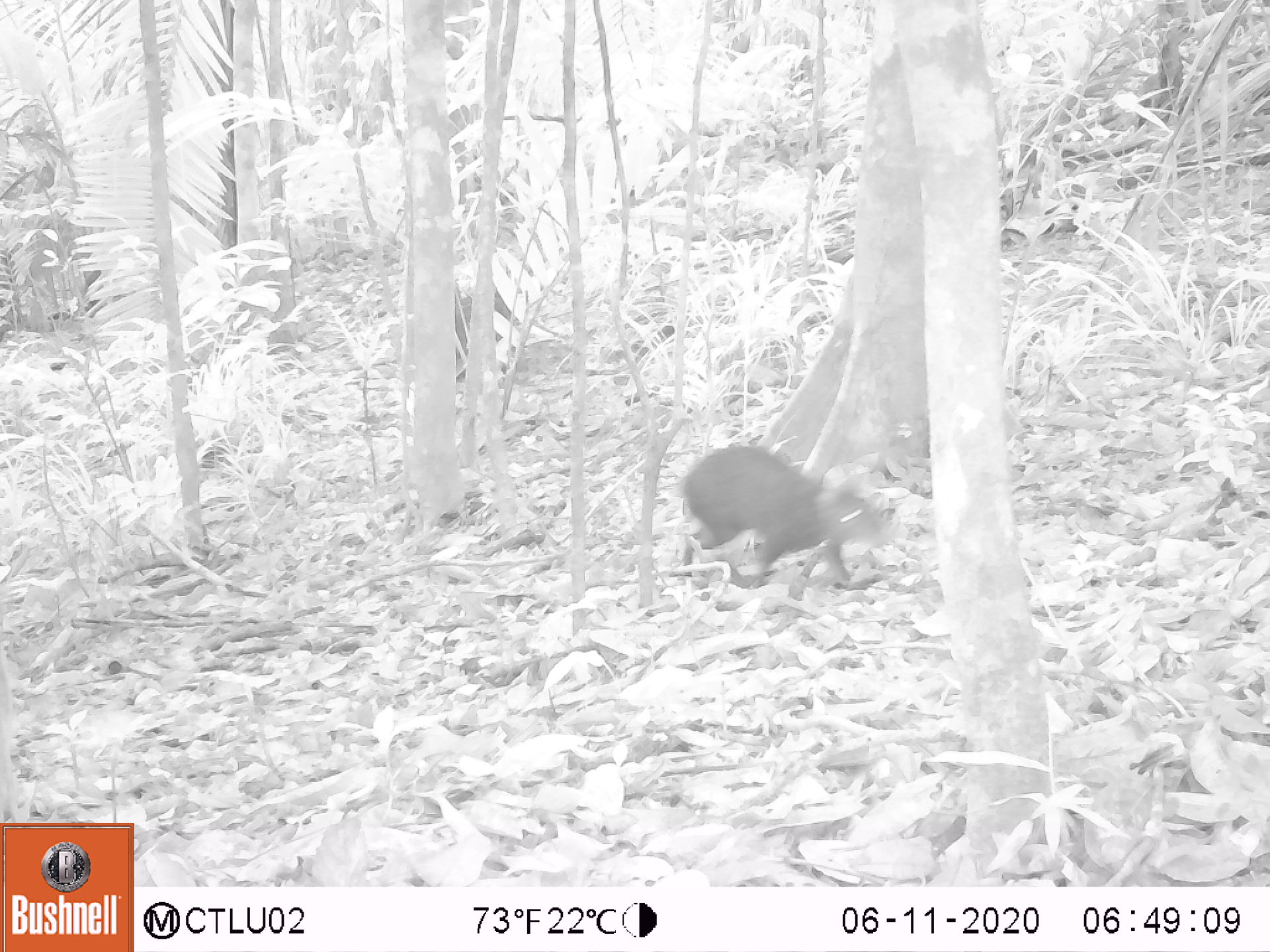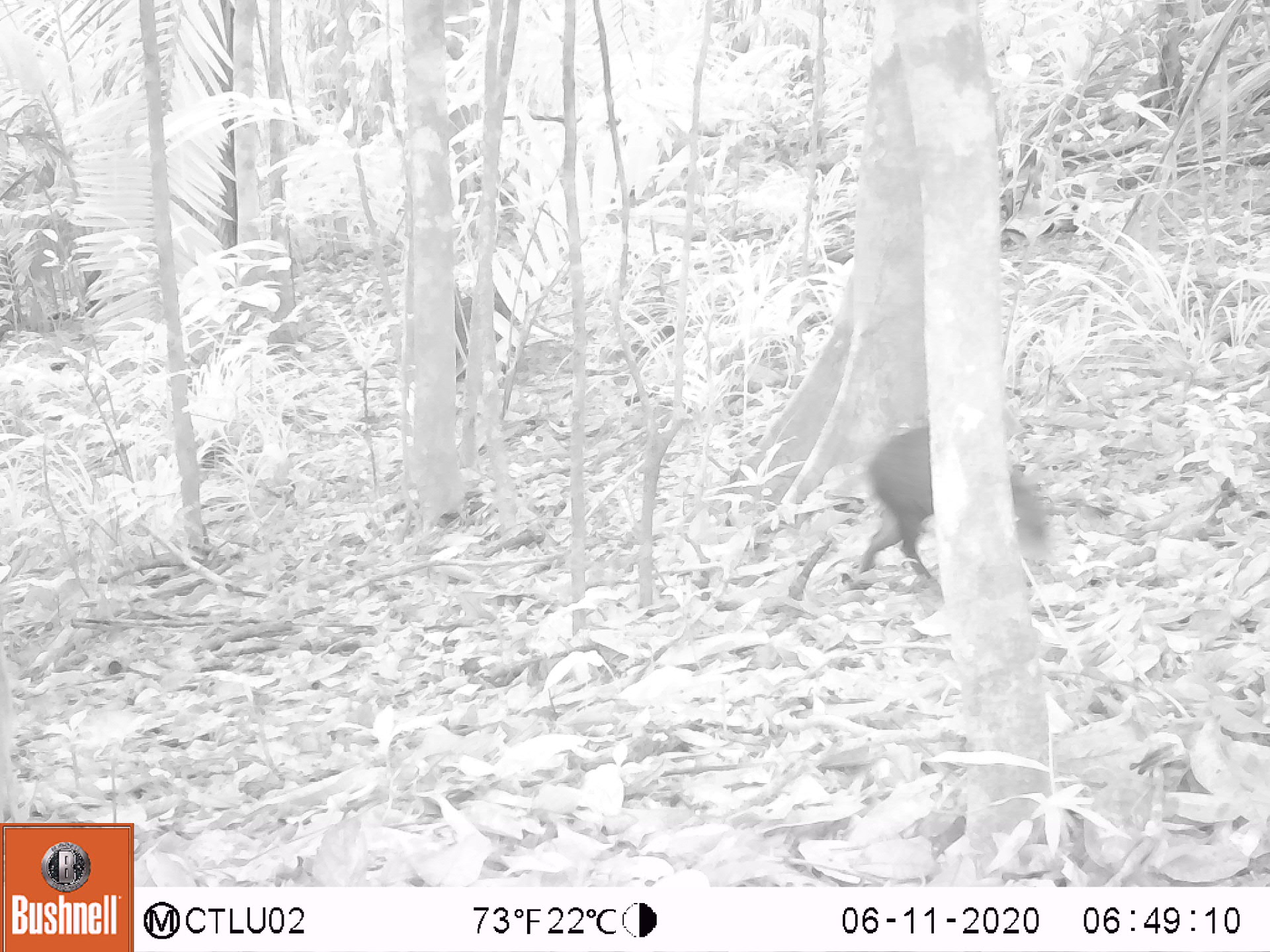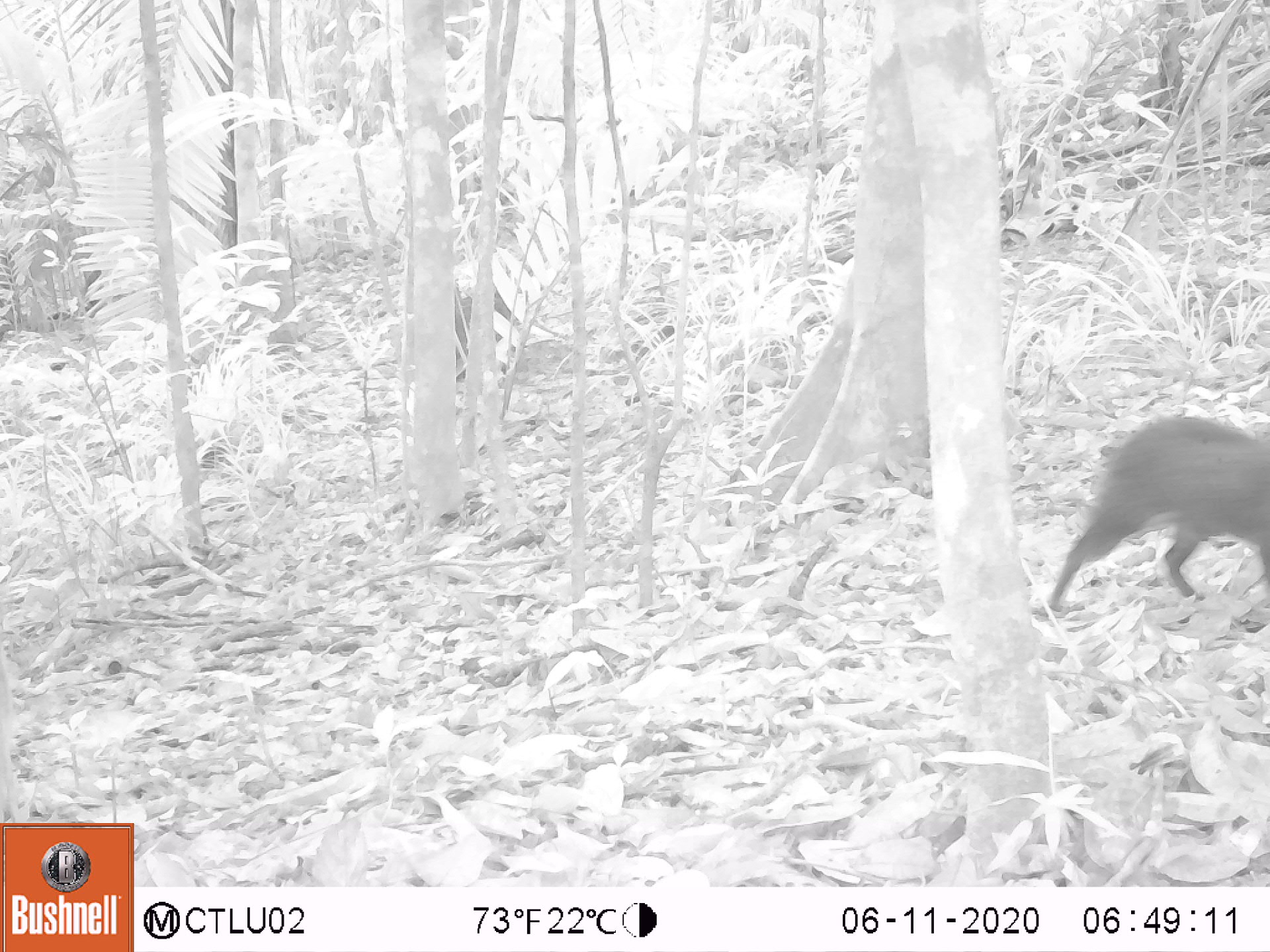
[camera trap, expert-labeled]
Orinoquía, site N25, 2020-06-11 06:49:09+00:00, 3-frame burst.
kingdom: Animalia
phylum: Chordata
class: Mammalia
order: Rodentia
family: Dasyproctidae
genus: Dasyprocta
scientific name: Dasyprocta fuliginosa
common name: black agouti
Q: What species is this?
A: Black agouti (Dasyprocta fuliginosa).